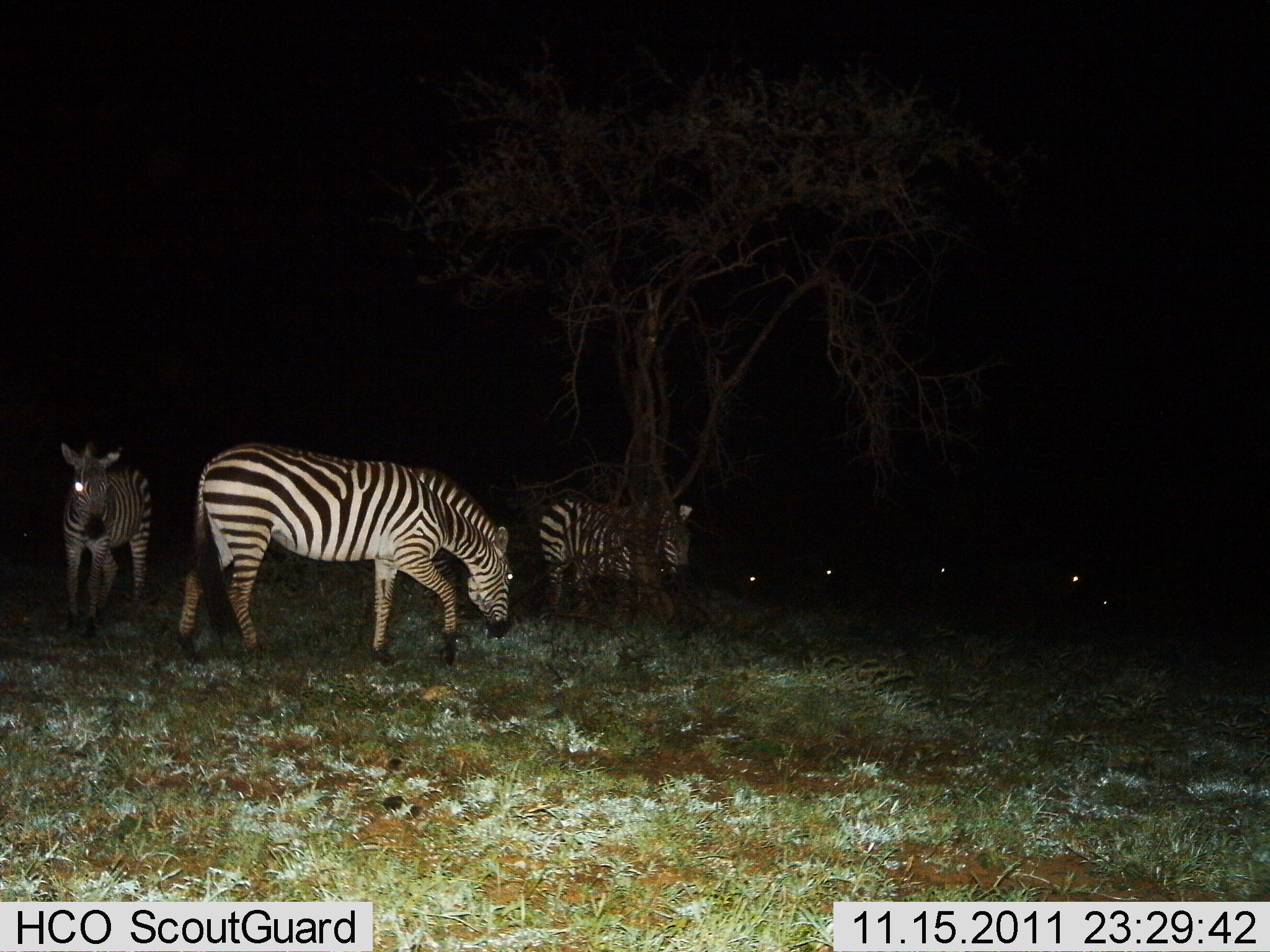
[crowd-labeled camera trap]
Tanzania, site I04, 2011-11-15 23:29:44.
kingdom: Animalia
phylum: Chordata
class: Mammalia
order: Perissodactyla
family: Equidae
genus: Equus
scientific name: Equus quagga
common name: plains zebra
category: zebra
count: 8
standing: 82%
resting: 0%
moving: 27%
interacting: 0%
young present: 0%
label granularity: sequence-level